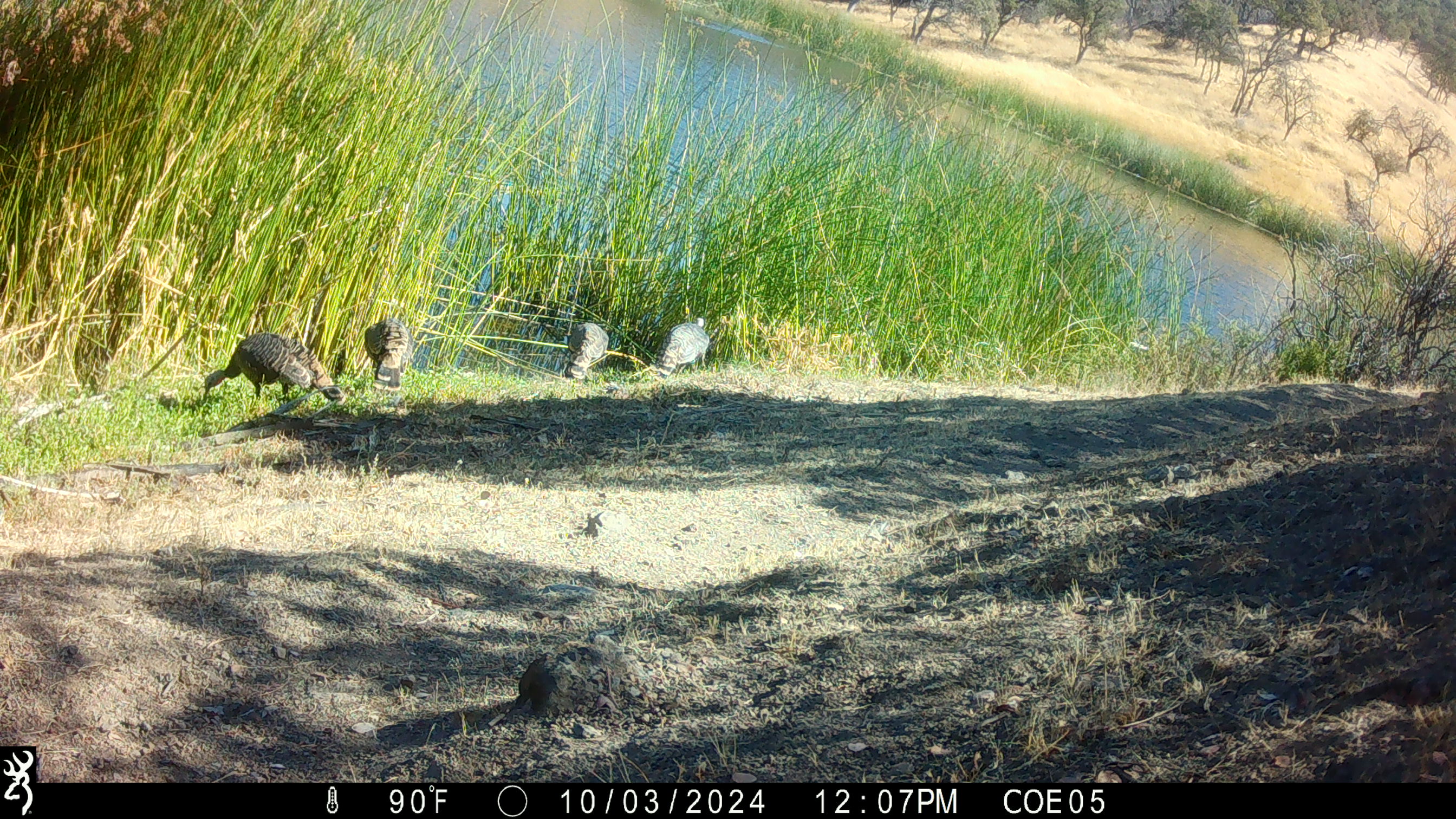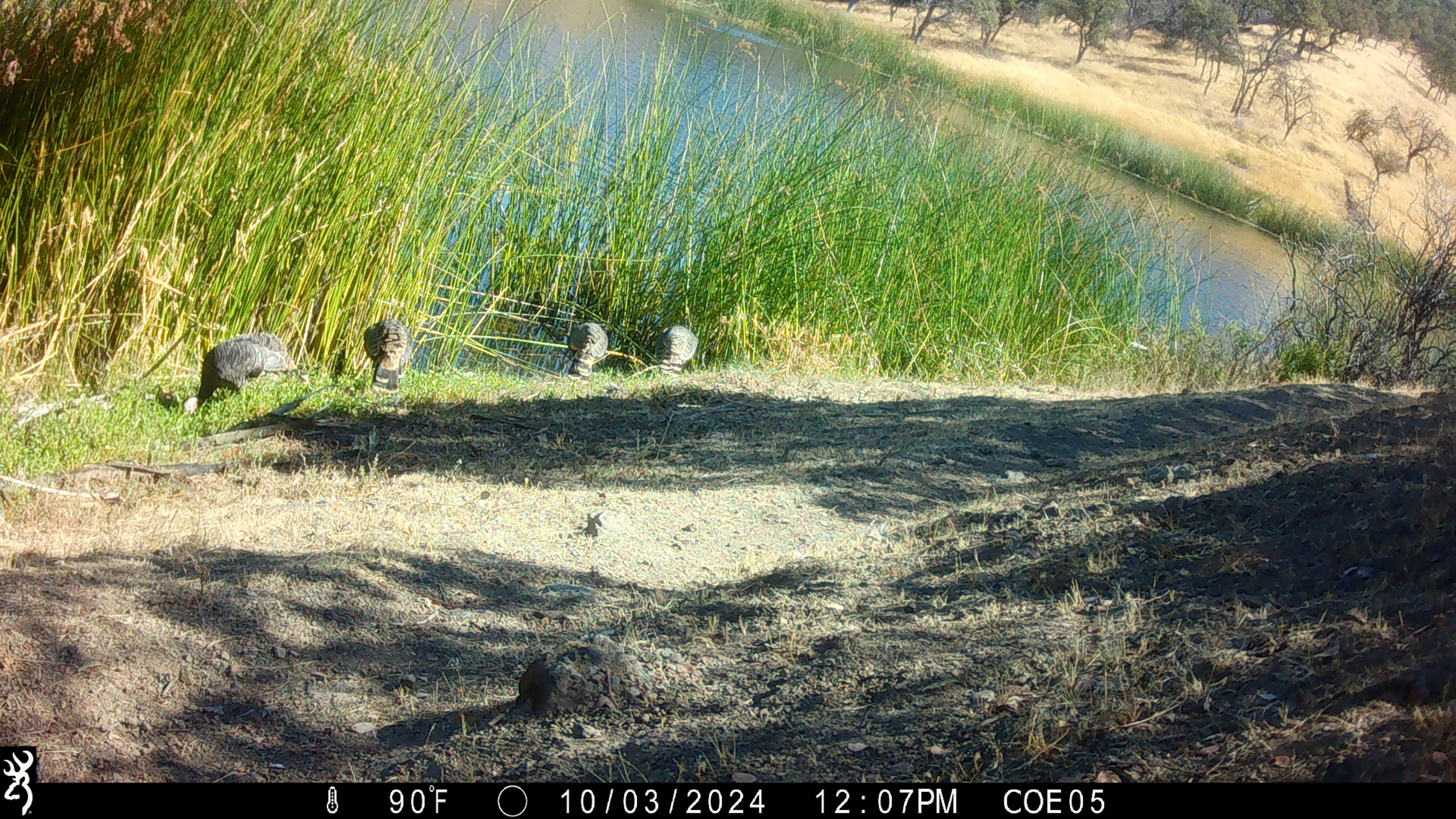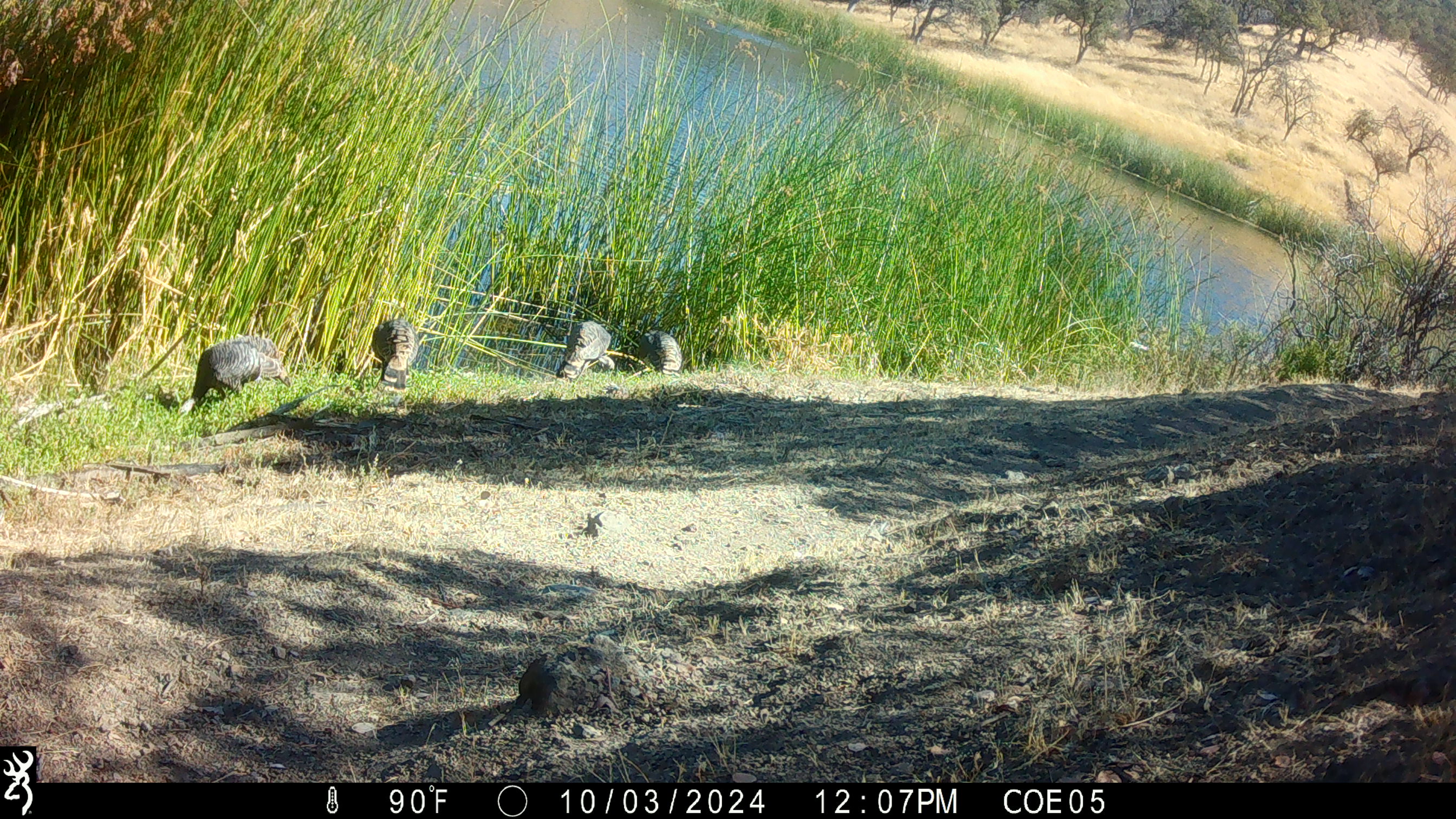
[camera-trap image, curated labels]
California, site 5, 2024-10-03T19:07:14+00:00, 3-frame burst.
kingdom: Animalia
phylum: Chordata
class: Aves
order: Galliformes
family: Phasianidae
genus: Meleagris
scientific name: Meleagris gallopavo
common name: turkey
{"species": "turkey (Meleagris gallopavo)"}